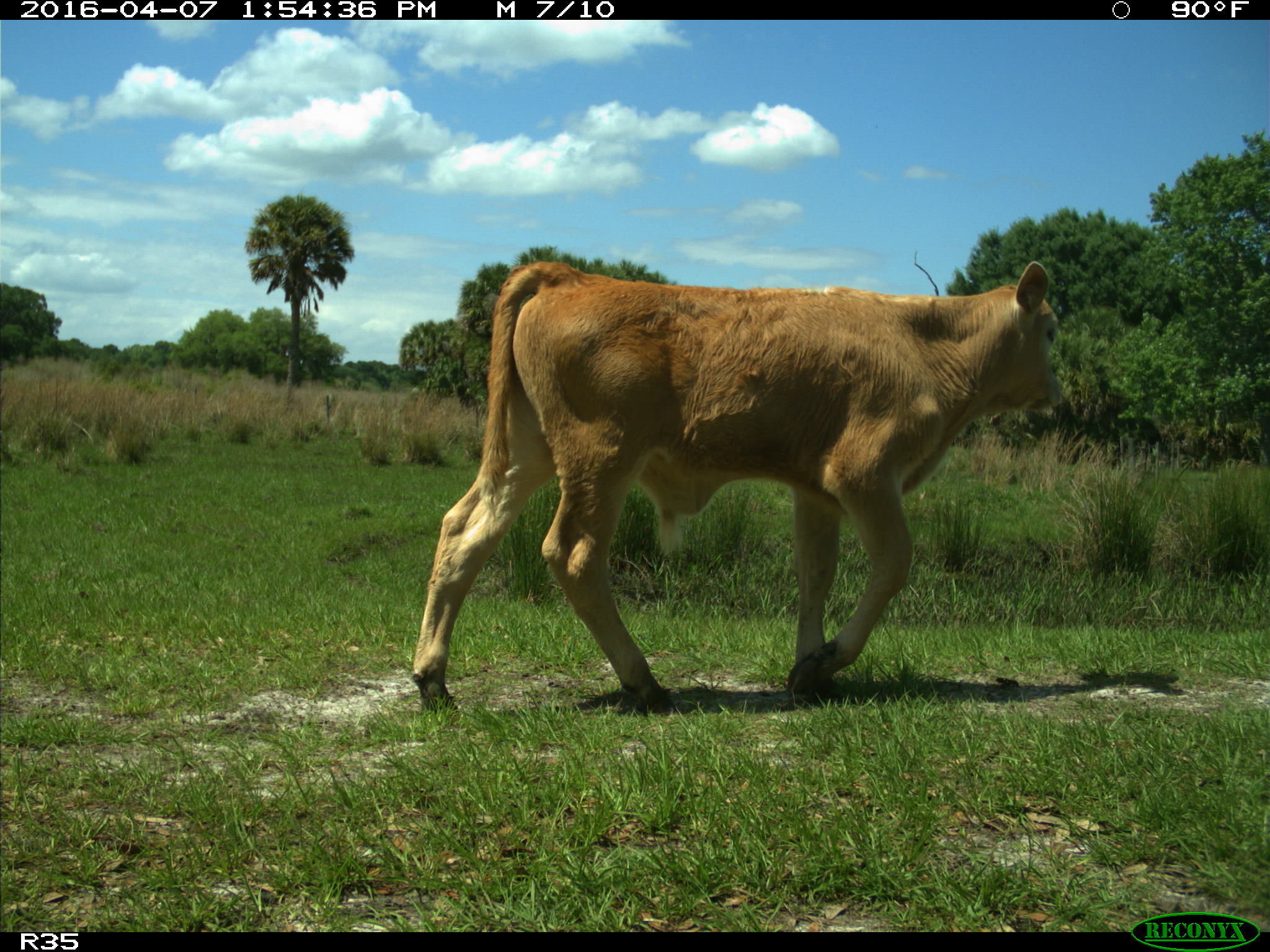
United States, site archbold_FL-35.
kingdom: Animalia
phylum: Chordata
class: Mammalia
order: Artiodactyla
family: Bovidae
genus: Bos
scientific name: Bos taurus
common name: domestic cow